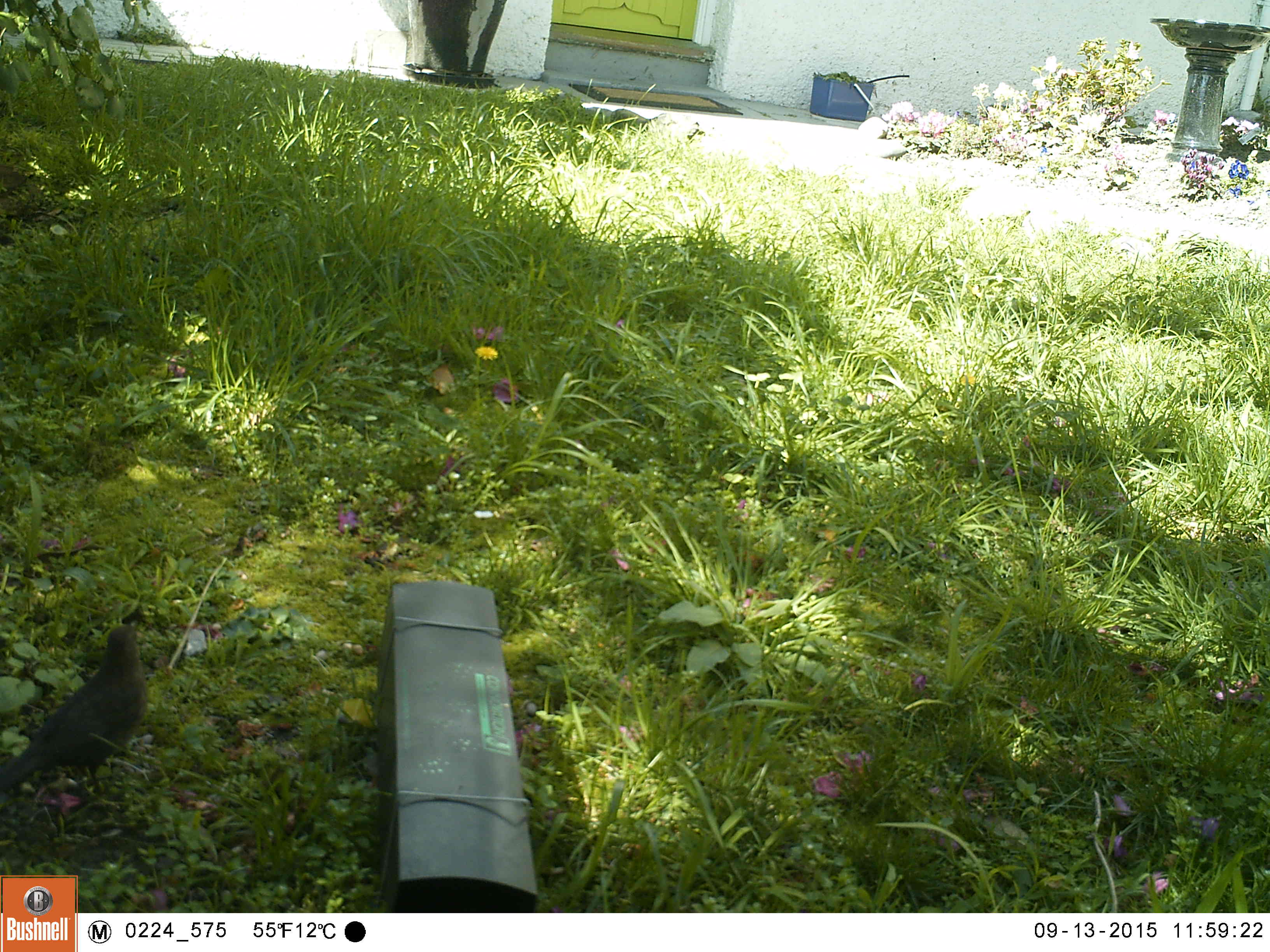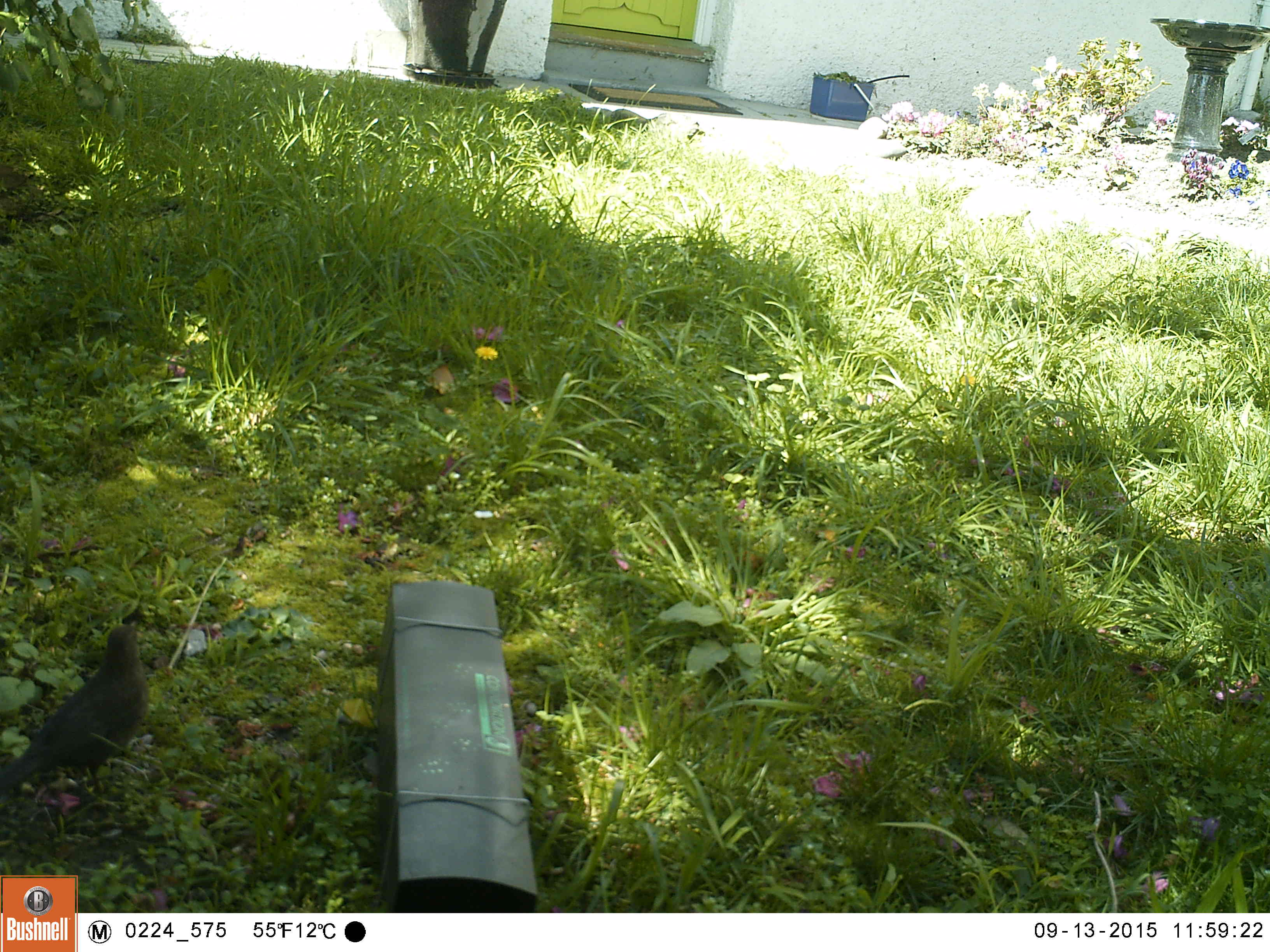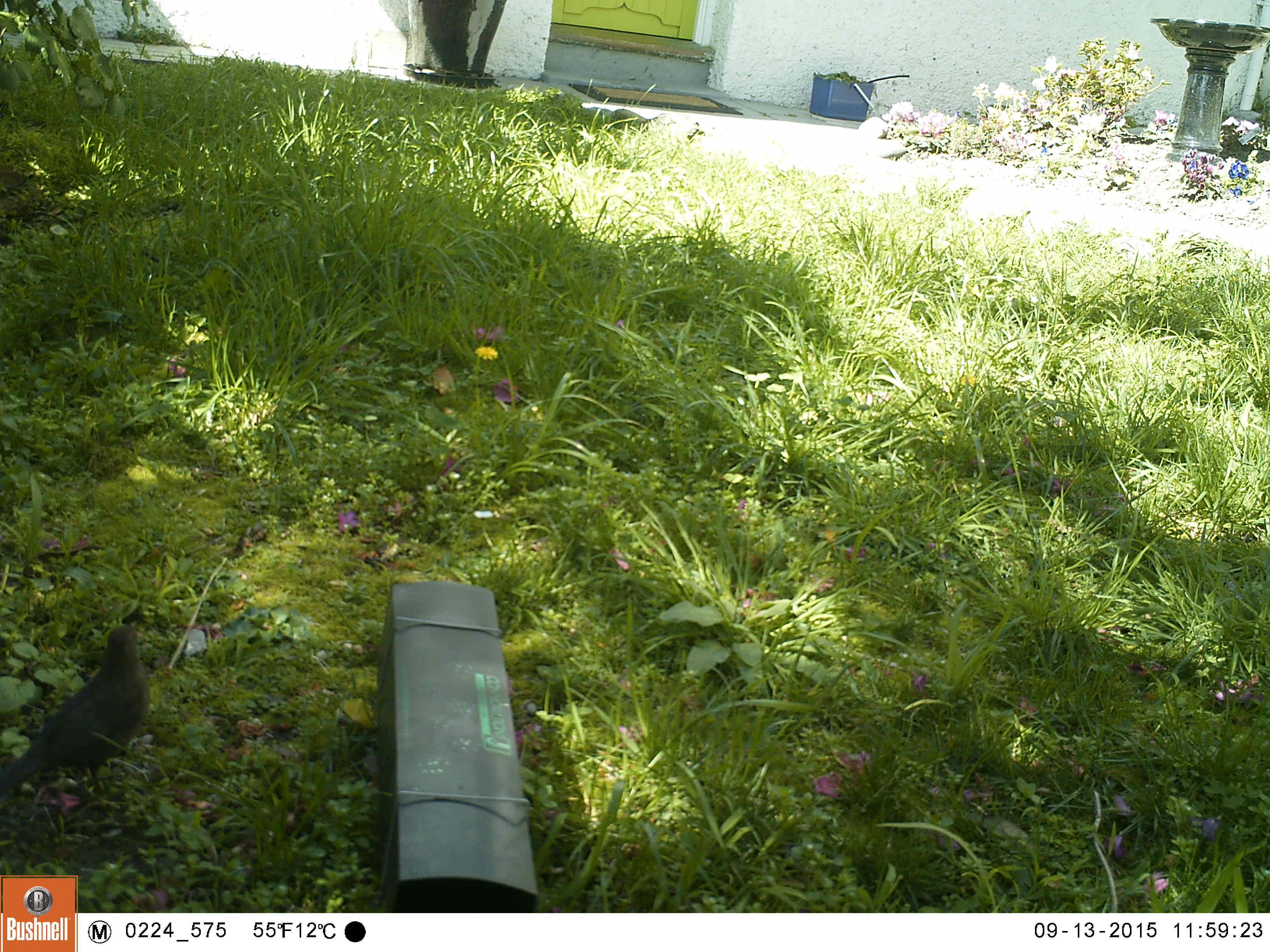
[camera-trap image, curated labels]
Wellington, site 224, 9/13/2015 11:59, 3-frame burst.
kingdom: Animalia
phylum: Chordata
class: Aves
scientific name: Aves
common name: bird